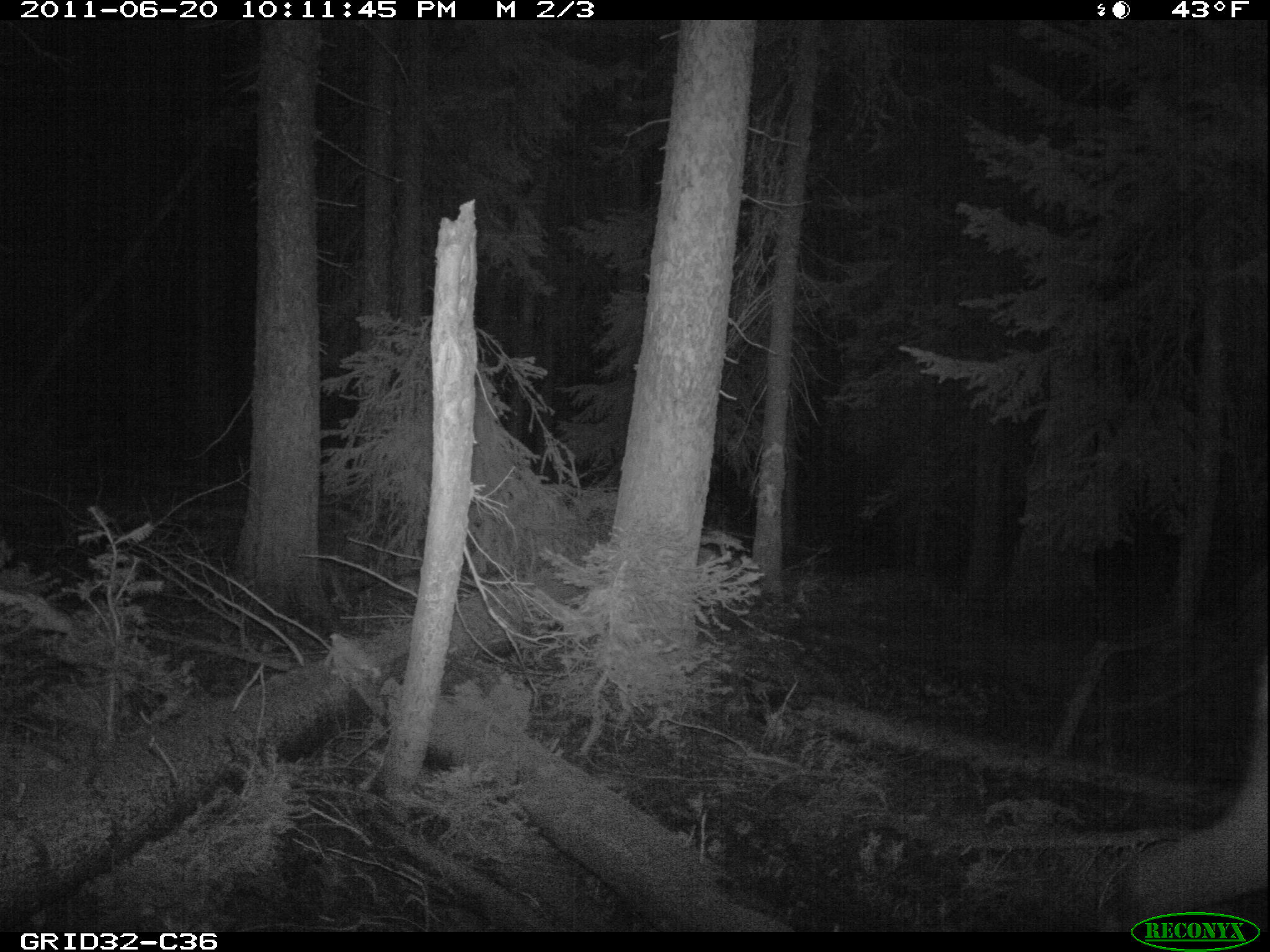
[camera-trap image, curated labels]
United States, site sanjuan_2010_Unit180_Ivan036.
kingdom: Animalia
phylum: Chordata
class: Mammalia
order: Artiodactyla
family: Cervidae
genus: Cervus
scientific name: Cervus elaphus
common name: red deer